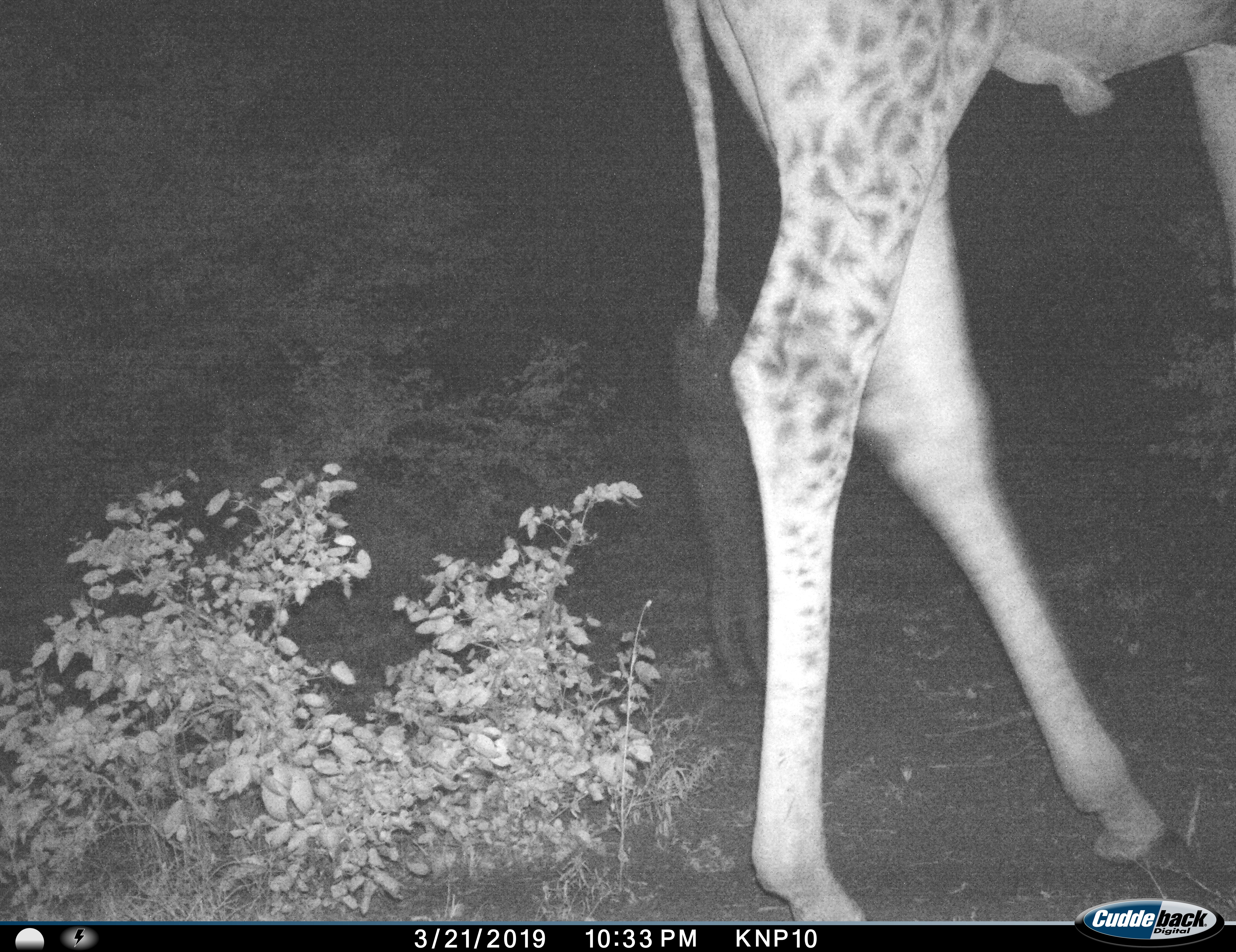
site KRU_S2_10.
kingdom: Animalia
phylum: Chordata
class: Mammalia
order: Artiodactyla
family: Giraffidae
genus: Giraffa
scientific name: Giraffa camelopardalis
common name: giraffe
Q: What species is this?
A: Giraffe (Giraffa camelopardalis).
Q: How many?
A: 1.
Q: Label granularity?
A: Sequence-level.